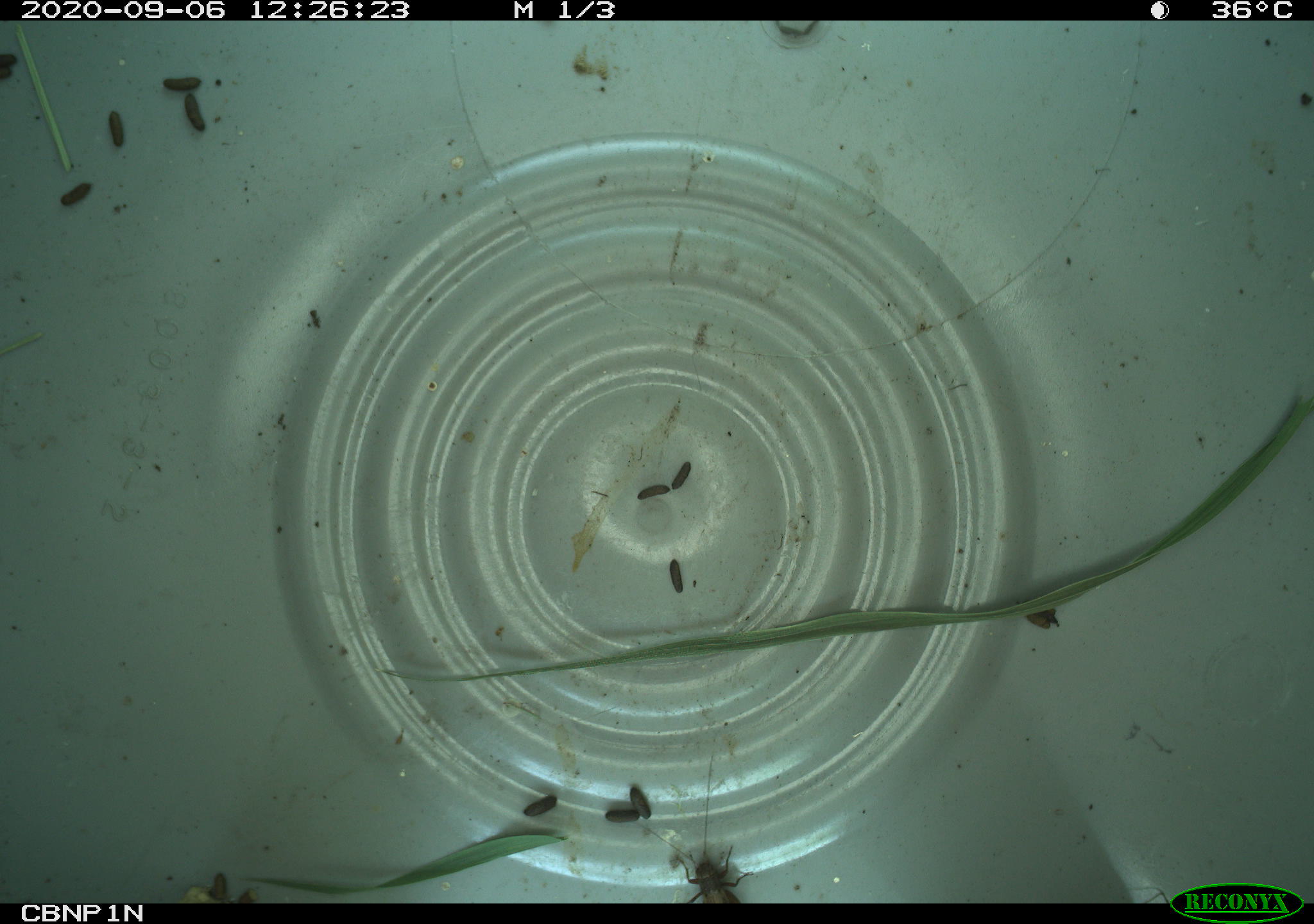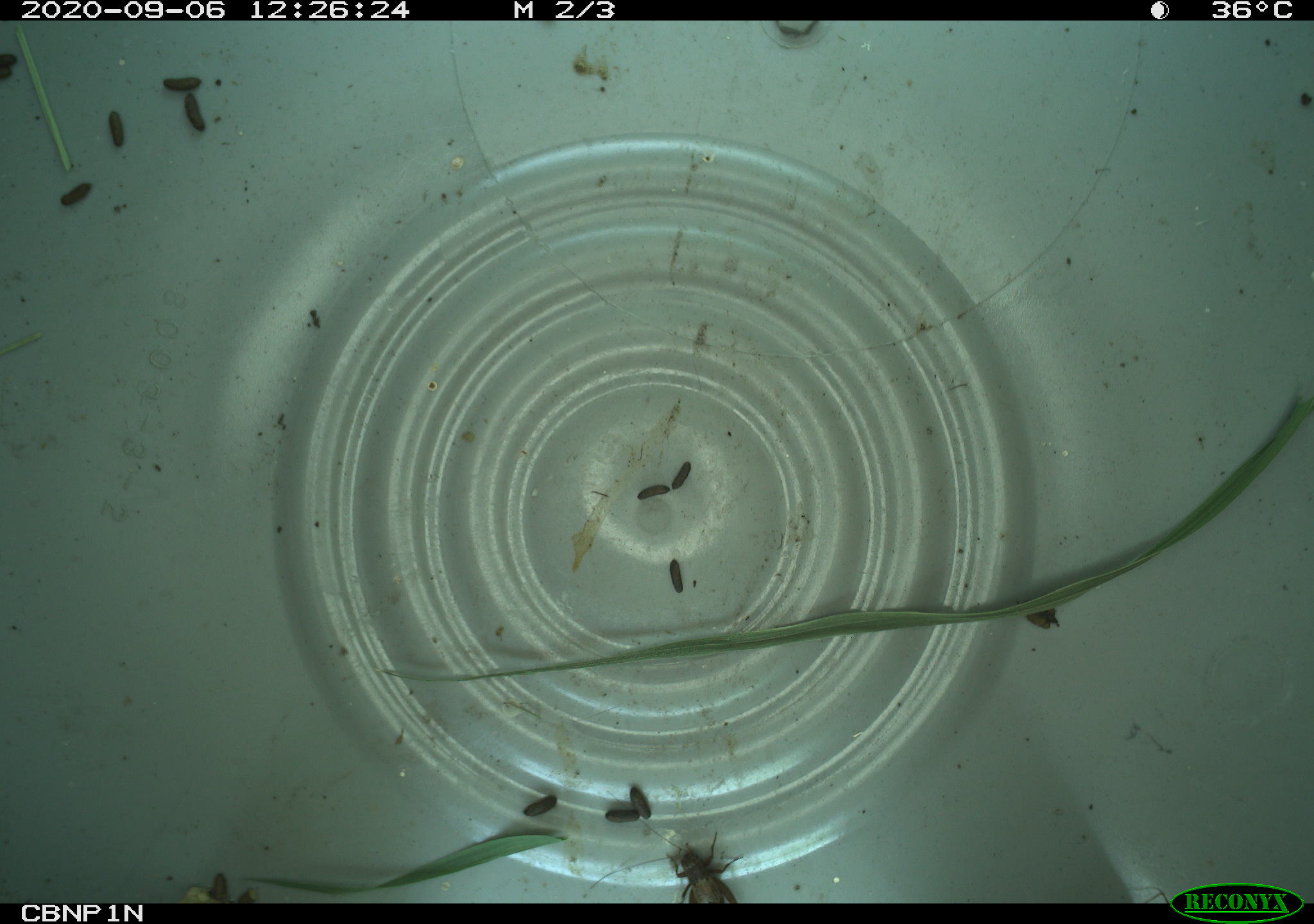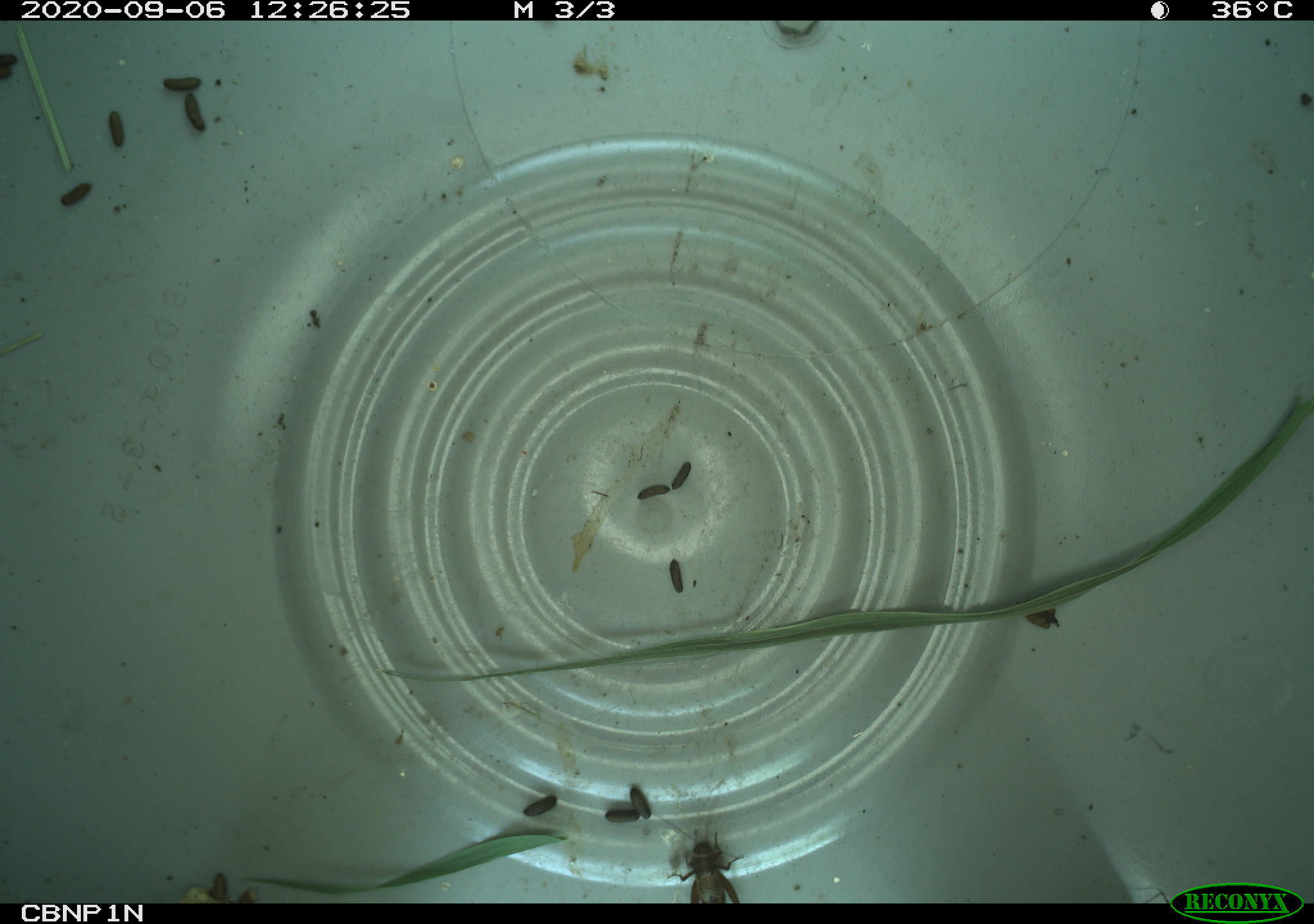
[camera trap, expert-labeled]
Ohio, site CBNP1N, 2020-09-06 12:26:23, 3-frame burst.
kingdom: Animalia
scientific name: Animalia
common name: animal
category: invertebrate